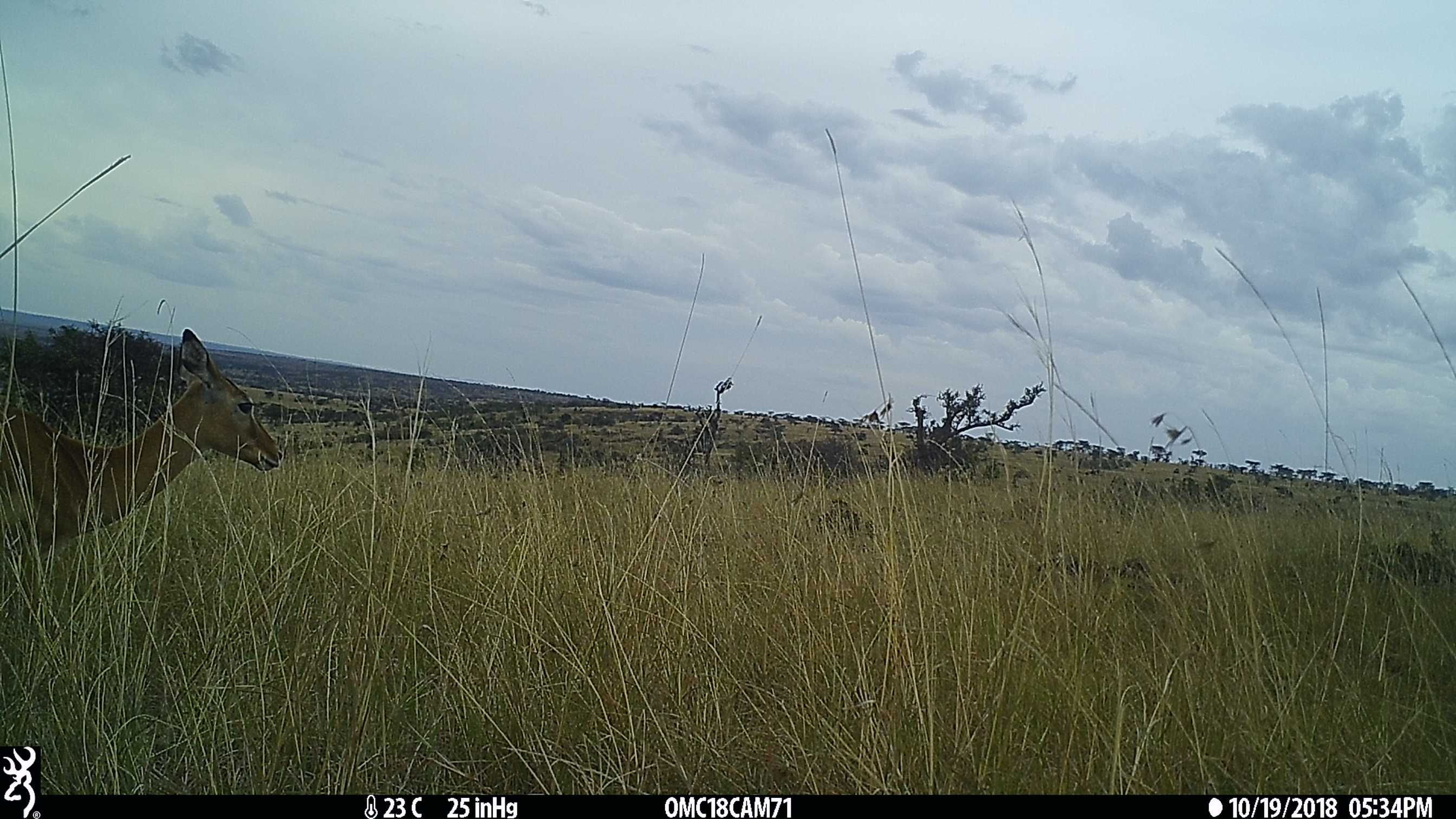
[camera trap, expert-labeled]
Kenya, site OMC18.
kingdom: Animalia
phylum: Chordata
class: Mammalia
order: Artiodactyla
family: Bovidae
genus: Aepyceros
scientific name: Aepyceros melampus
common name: impala